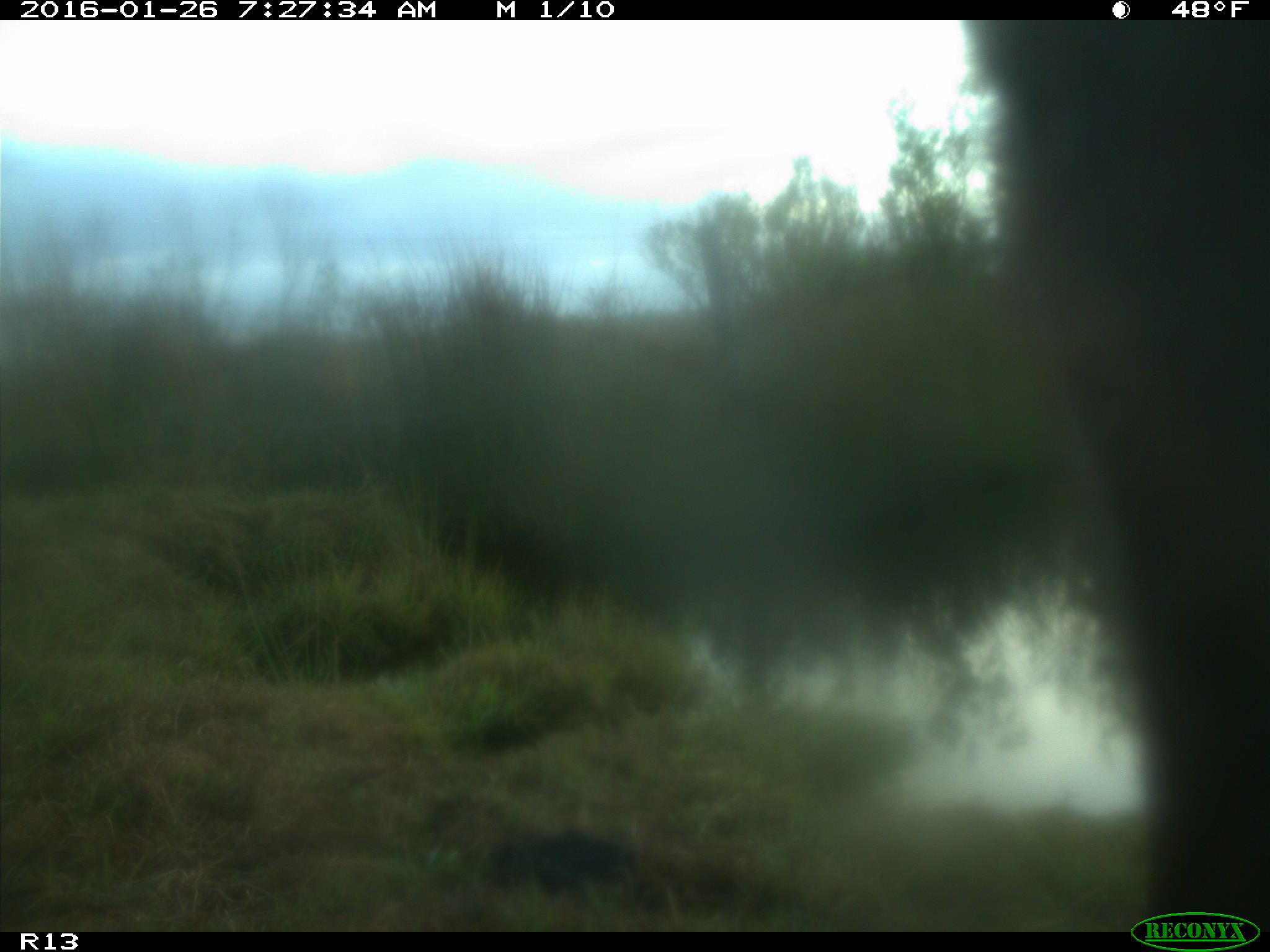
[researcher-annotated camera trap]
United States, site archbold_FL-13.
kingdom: Animalia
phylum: Chordata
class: Mammalia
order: Artiodactyla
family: Bovidae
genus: Bos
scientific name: Bos taurus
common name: domestic cow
Bos taurus (domestic cow).